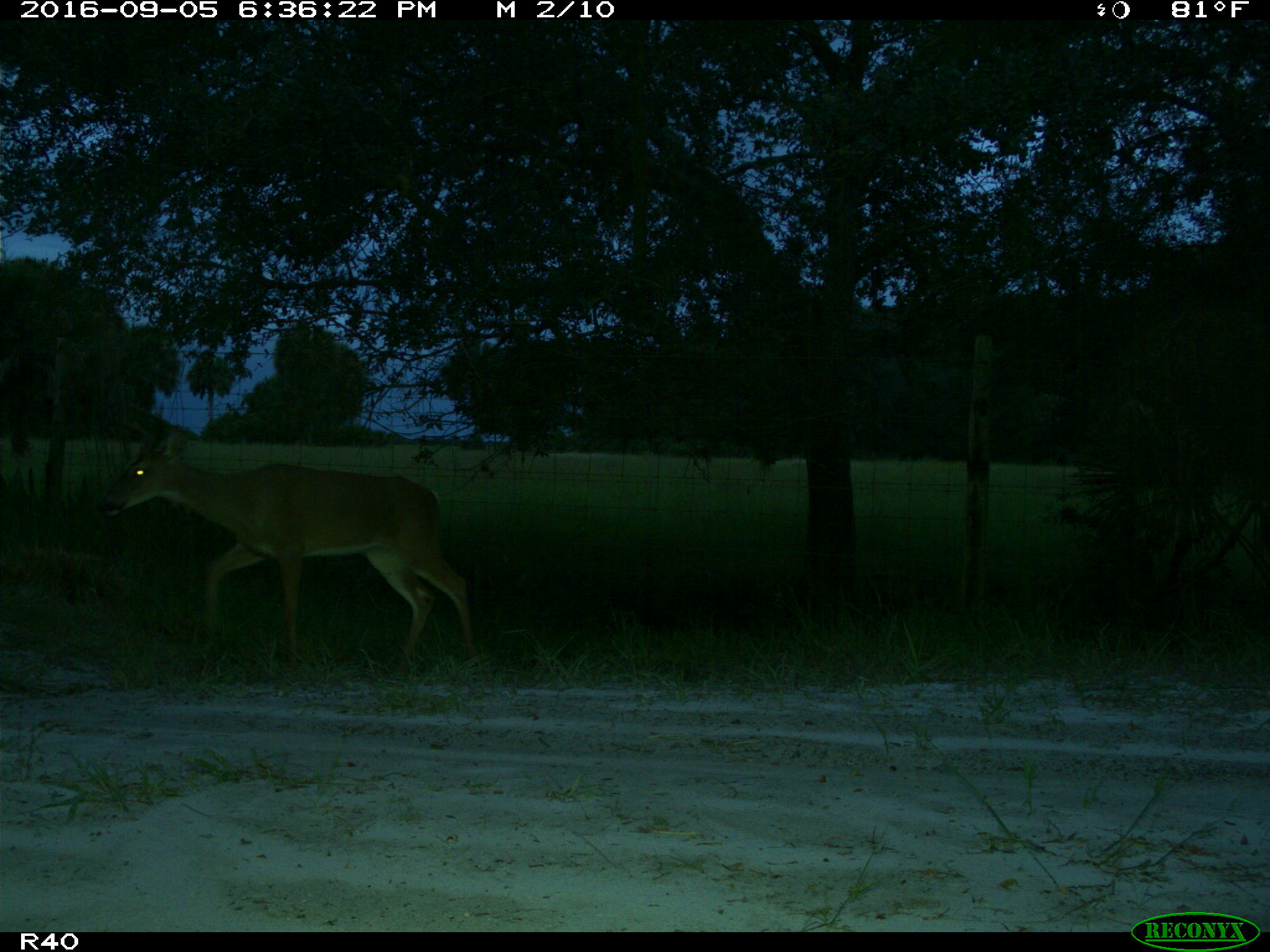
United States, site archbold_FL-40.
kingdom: Animalia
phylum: Chordata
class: Mammalia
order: Artiodactyla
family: Cervidae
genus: Odocoileus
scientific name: Odocoileus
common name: deer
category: unidentified deer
Unidentified deer (deer) (Odocoileus).